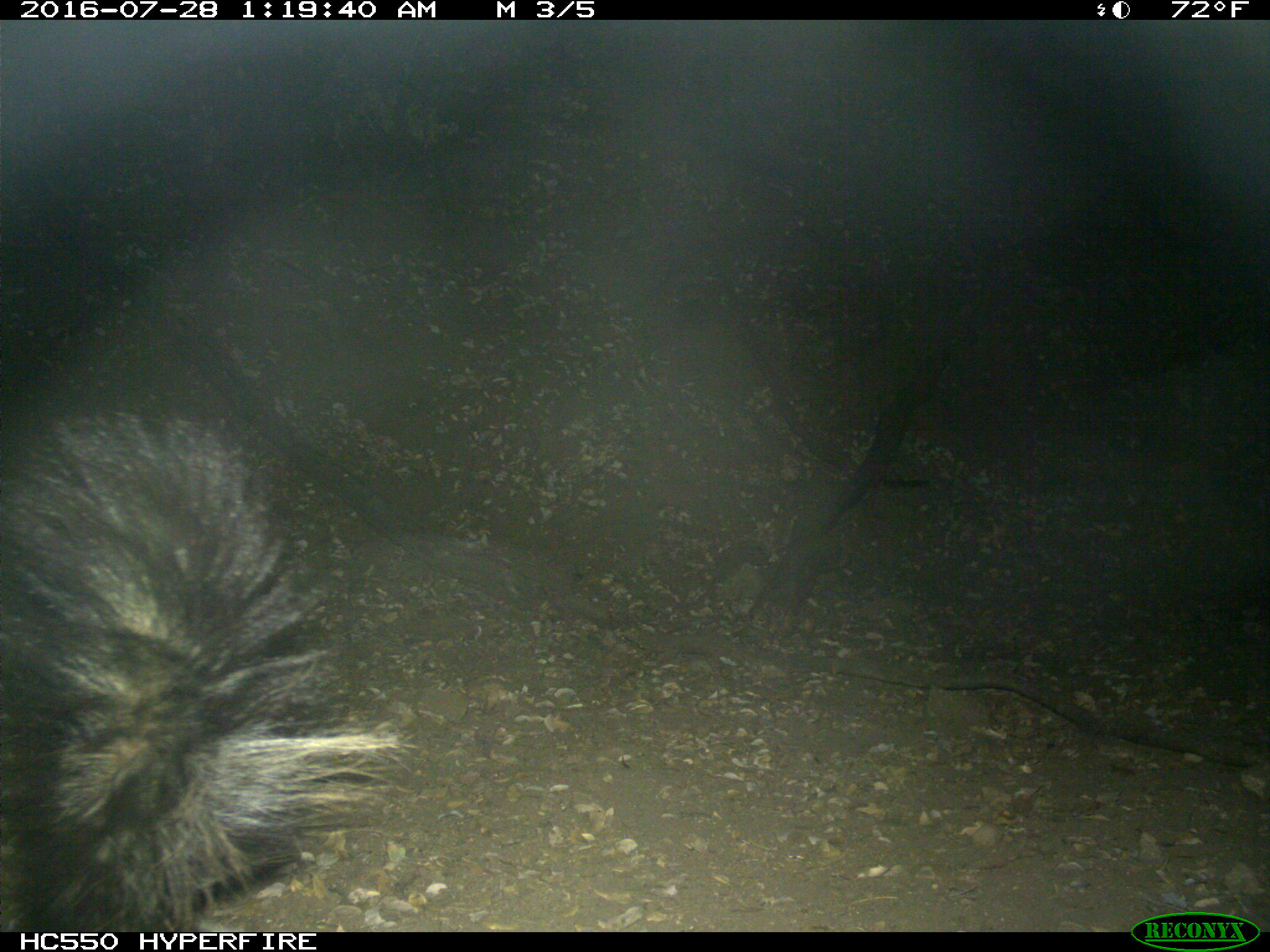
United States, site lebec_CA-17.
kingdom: Animalia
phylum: Chordata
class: Mammalia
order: Carnivora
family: Mephitidae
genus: Mephitis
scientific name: Mephitis mephitis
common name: striped skunk